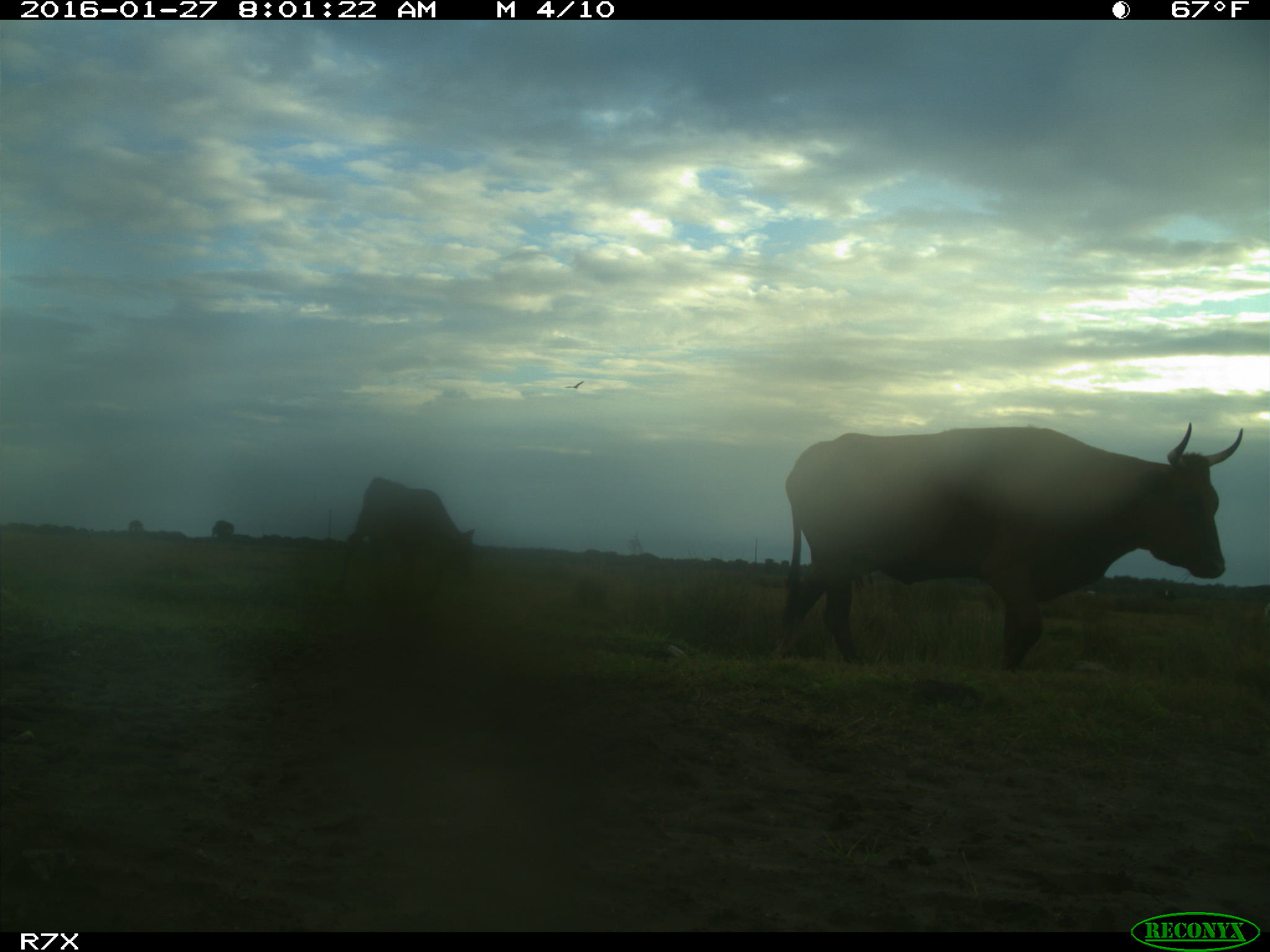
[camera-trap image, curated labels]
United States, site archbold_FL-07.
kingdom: Animalia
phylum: Chordata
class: Mammalia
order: Artiodactyla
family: Bovidae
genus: Bos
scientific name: Bos taurus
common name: domestic cow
Bos taurus (domestic cow).